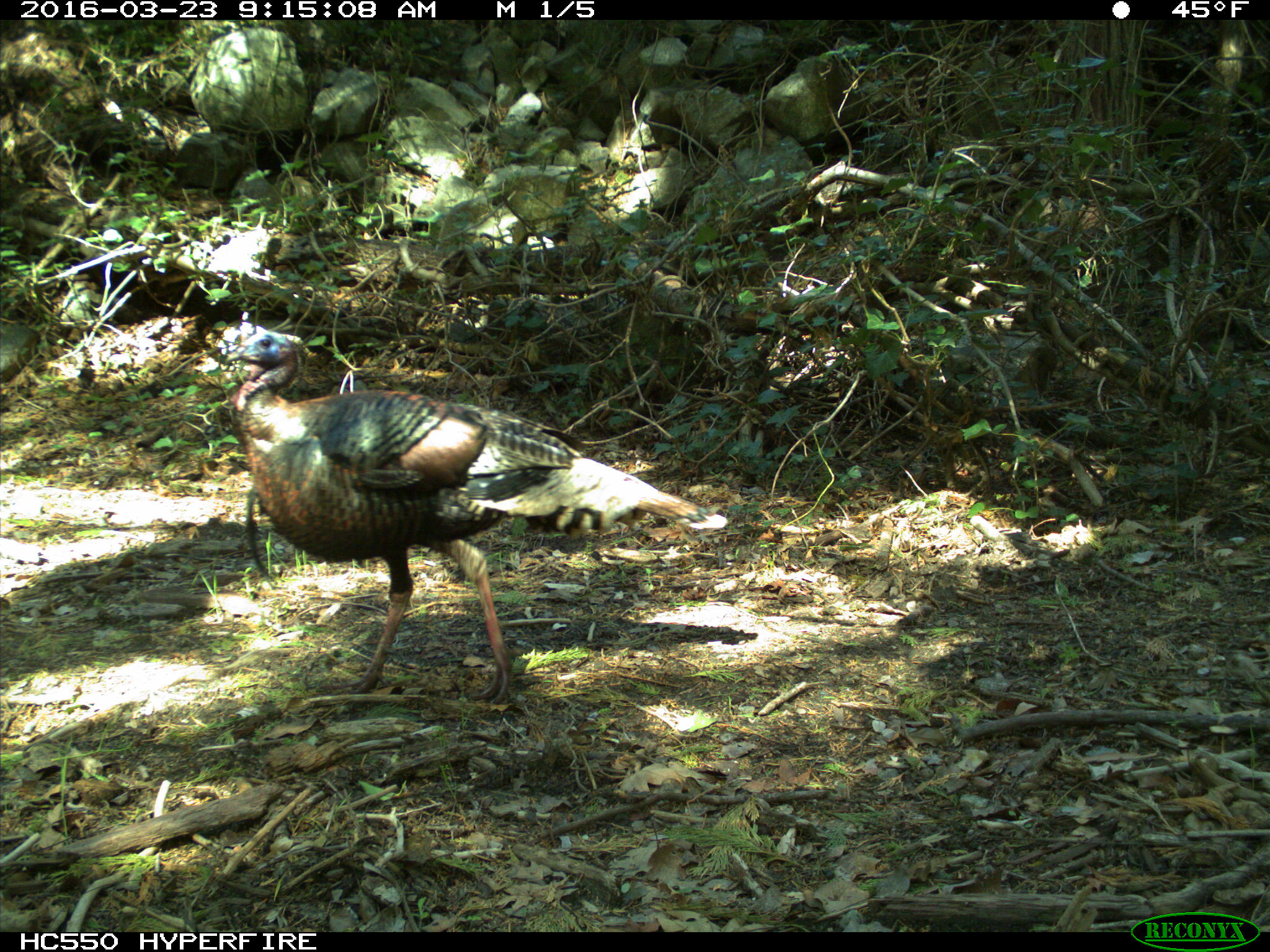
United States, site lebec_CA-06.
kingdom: Animalia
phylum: Chordata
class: Aves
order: Galliformes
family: Phasianidae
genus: Meleagris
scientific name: Meleagris gallopavo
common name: wild turkey